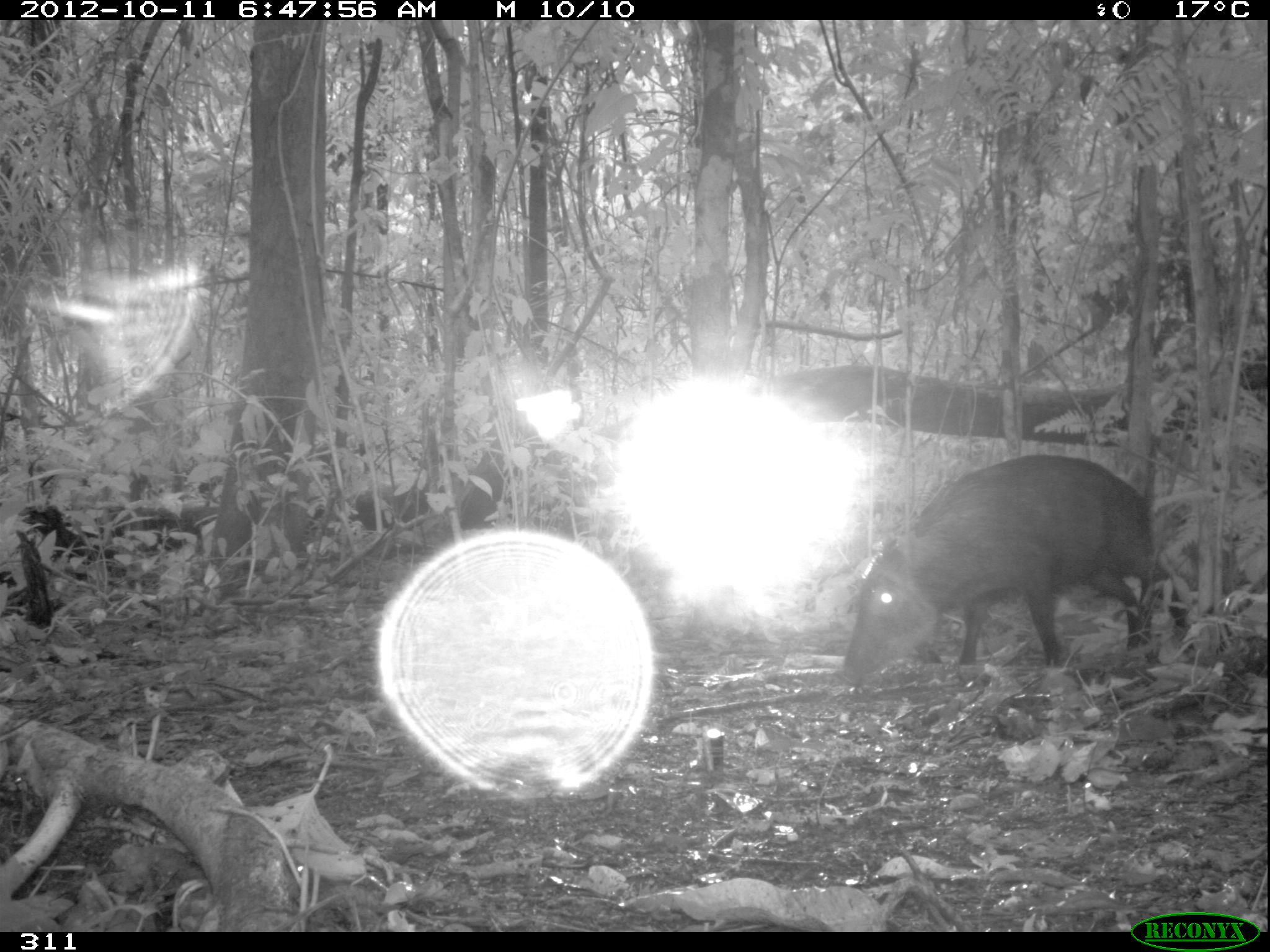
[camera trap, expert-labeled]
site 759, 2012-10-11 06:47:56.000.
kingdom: Animalia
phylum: Chordata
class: Mammalia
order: Artiodactyla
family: Tayassuidae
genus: Tayassu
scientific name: Tayassu pecari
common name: white-lipped peccary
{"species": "Tayassu pecari (white-lipped peccary)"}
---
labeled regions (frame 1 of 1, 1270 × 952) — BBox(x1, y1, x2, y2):
tayassu pecari: BBox(840, 453, 1190, 685)